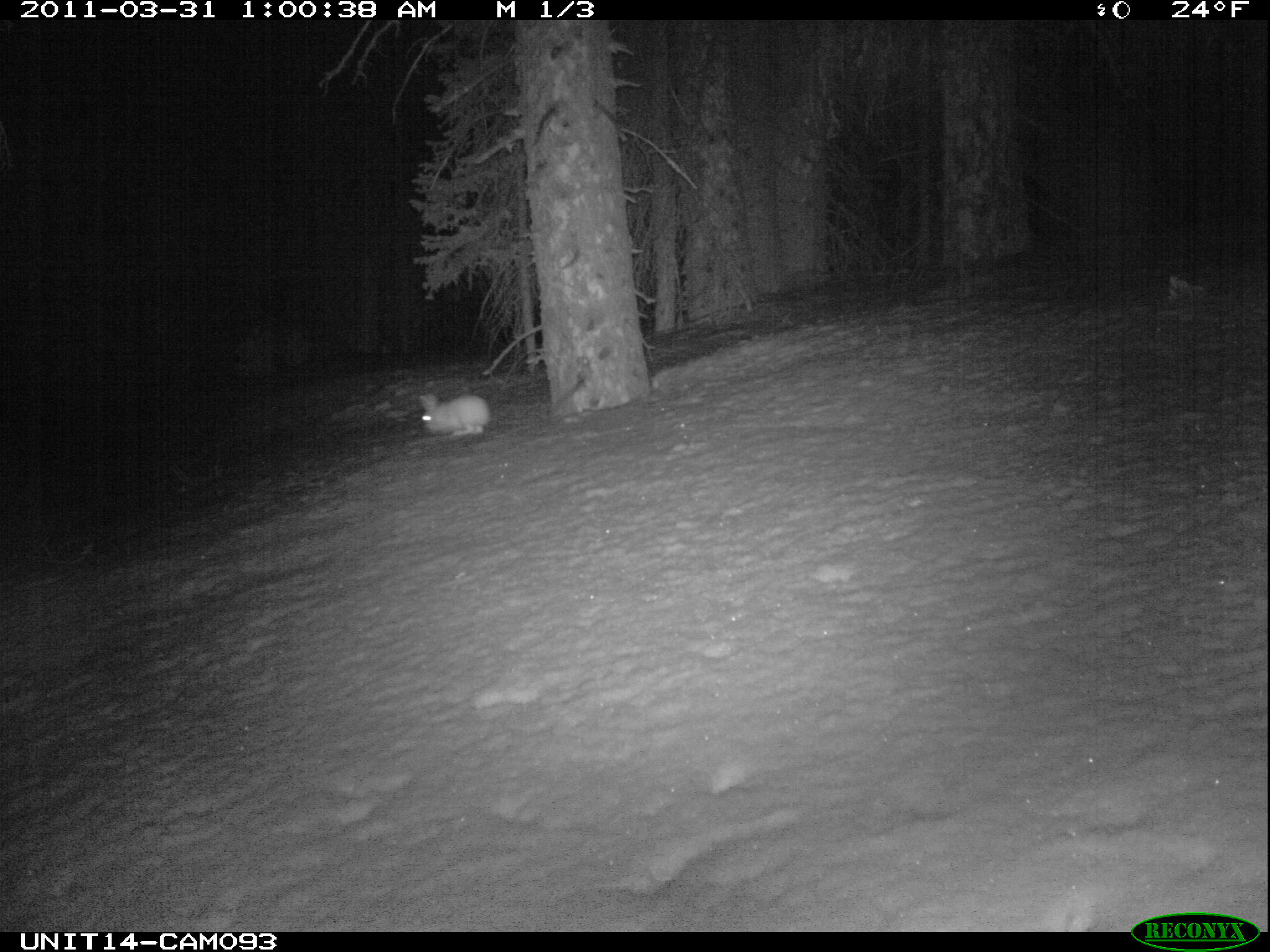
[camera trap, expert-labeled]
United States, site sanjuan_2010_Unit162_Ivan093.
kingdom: Animalia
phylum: Chordata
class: Mammalia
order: Lagomorpha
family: Leporidae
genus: Lepus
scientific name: Lepus americanus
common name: snowshoe hare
Lepus americanus (snowshoe hare).